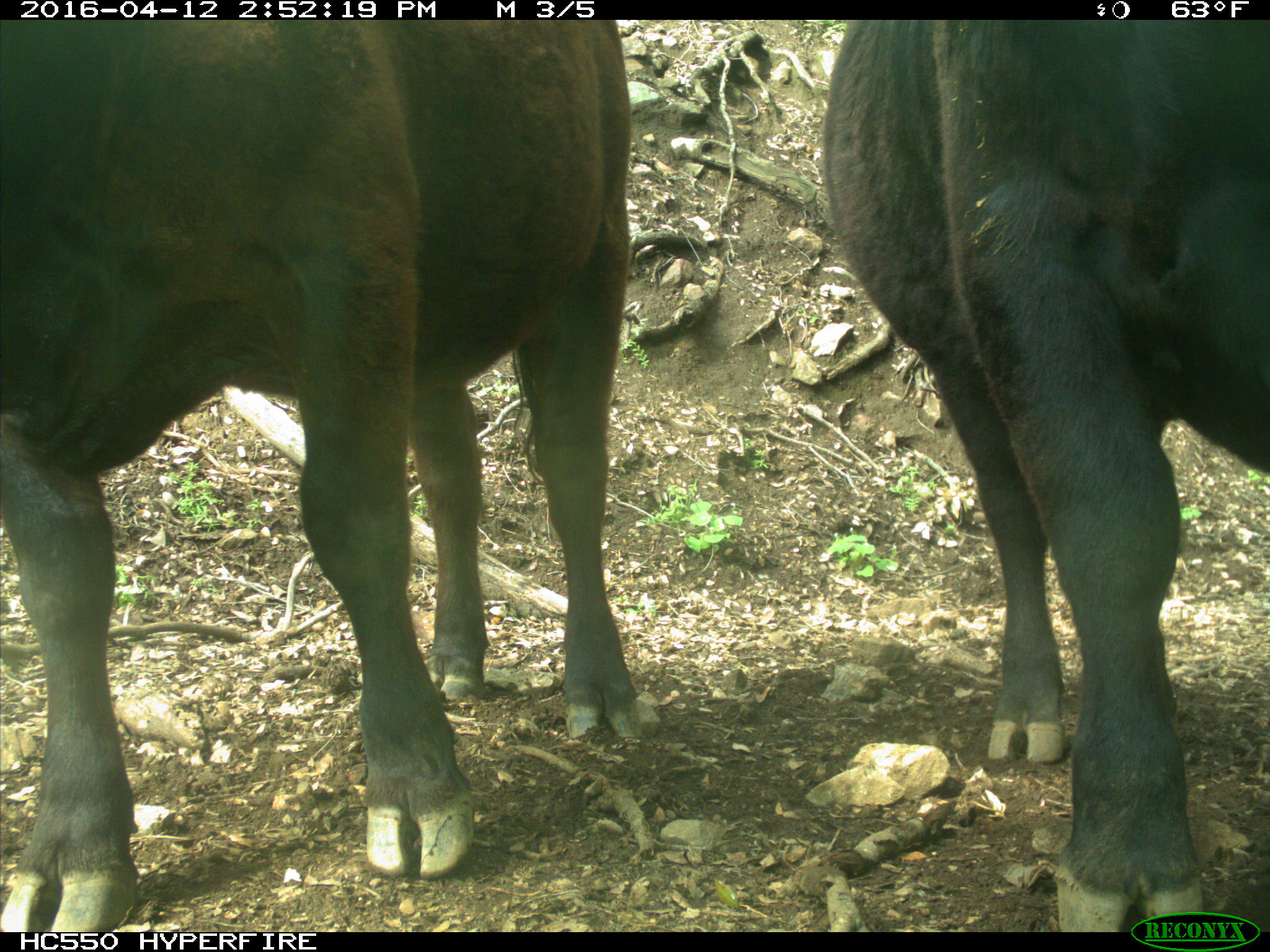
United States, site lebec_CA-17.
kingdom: Animalia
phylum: Chordata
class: Mammalia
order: Artiodactyla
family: Bovidae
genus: Bos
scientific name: Bos taurus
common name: domestic cow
Bos taurus (domestic cow).